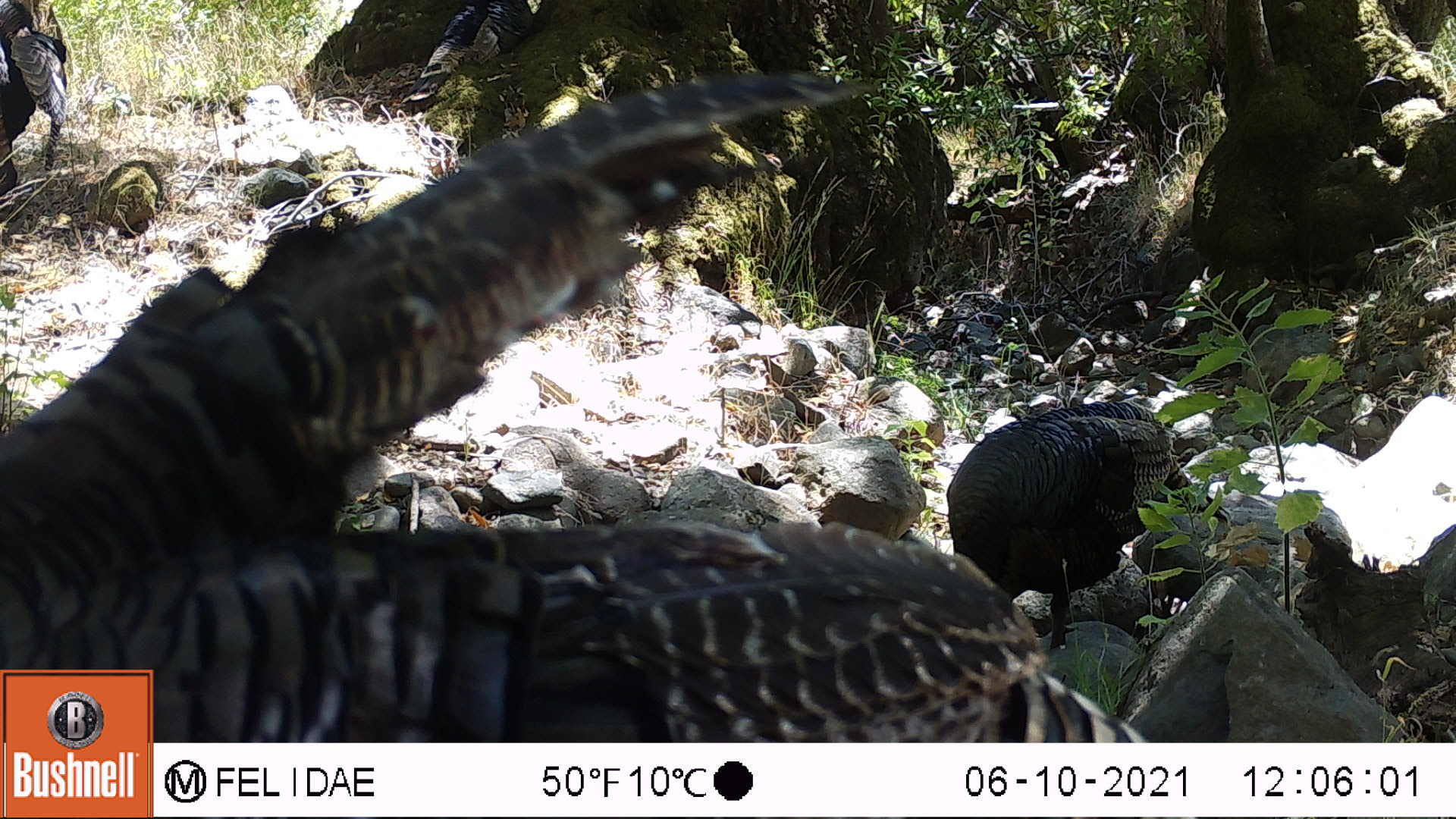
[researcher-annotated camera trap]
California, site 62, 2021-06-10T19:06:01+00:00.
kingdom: Animalia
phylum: Chordata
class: Aves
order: Galliformes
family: Phasianidae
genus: Meleagris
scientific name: Meleagris gallopavo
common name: turkey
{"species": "turkey (Meleagris gallopavo)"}